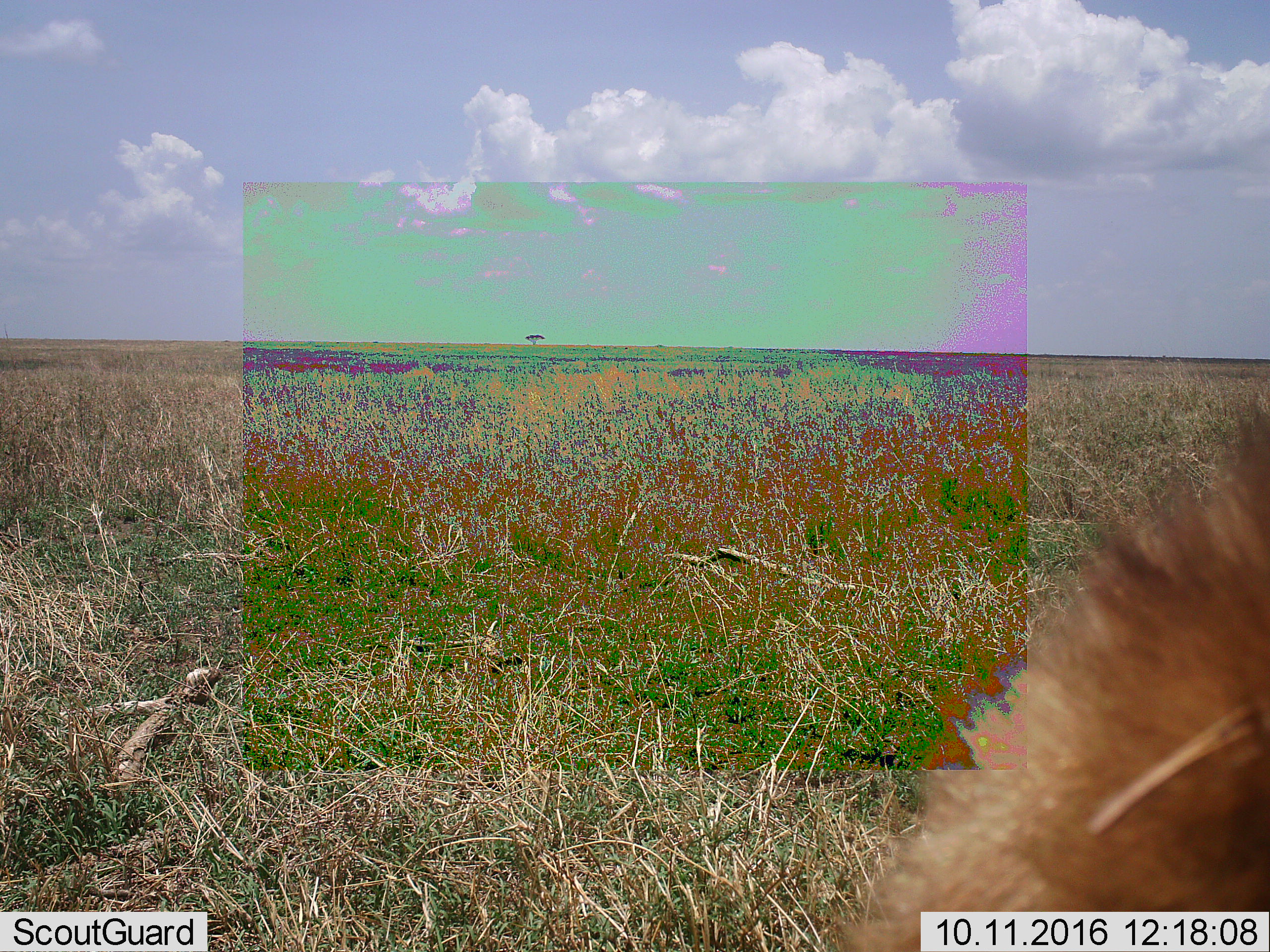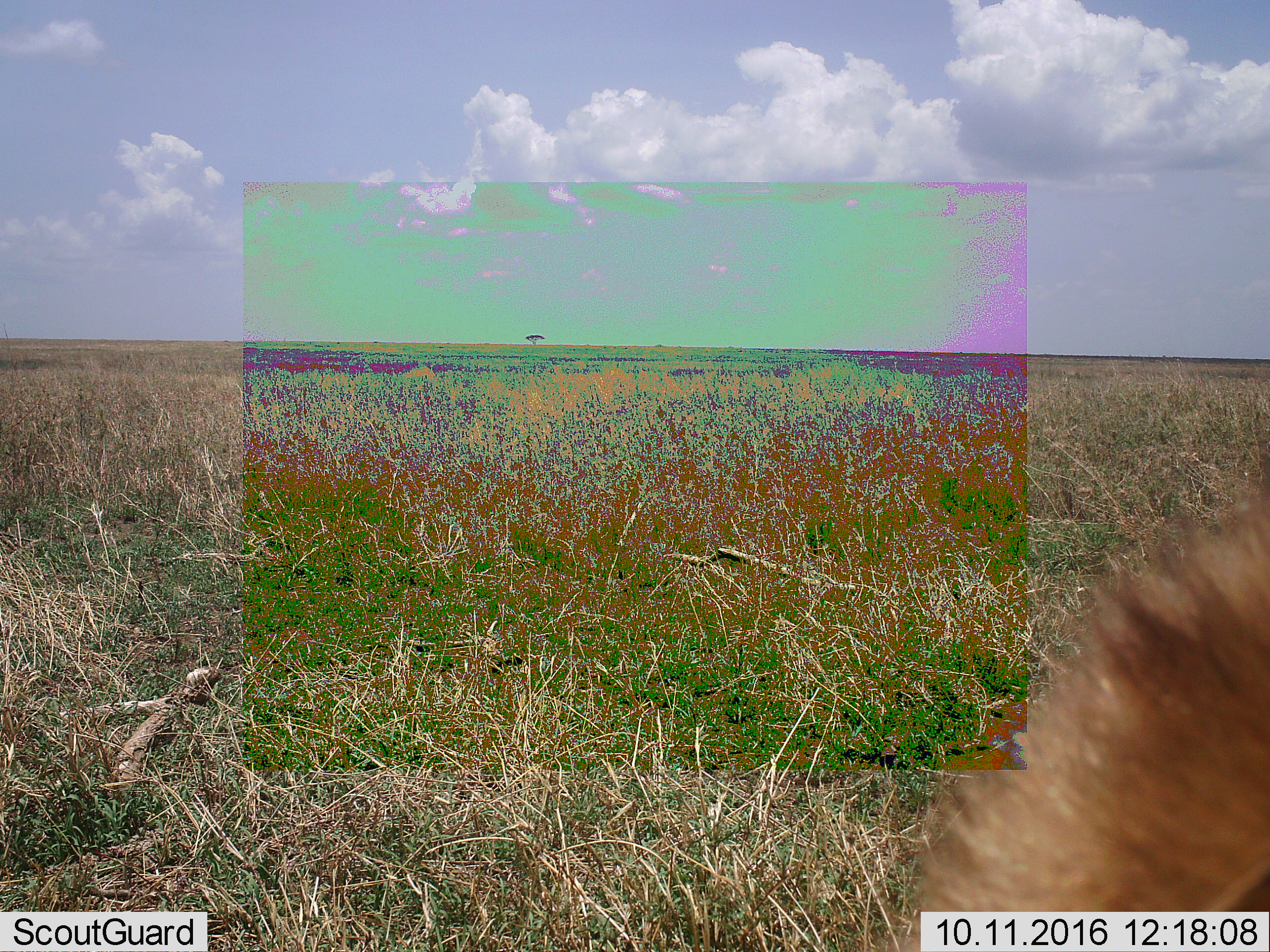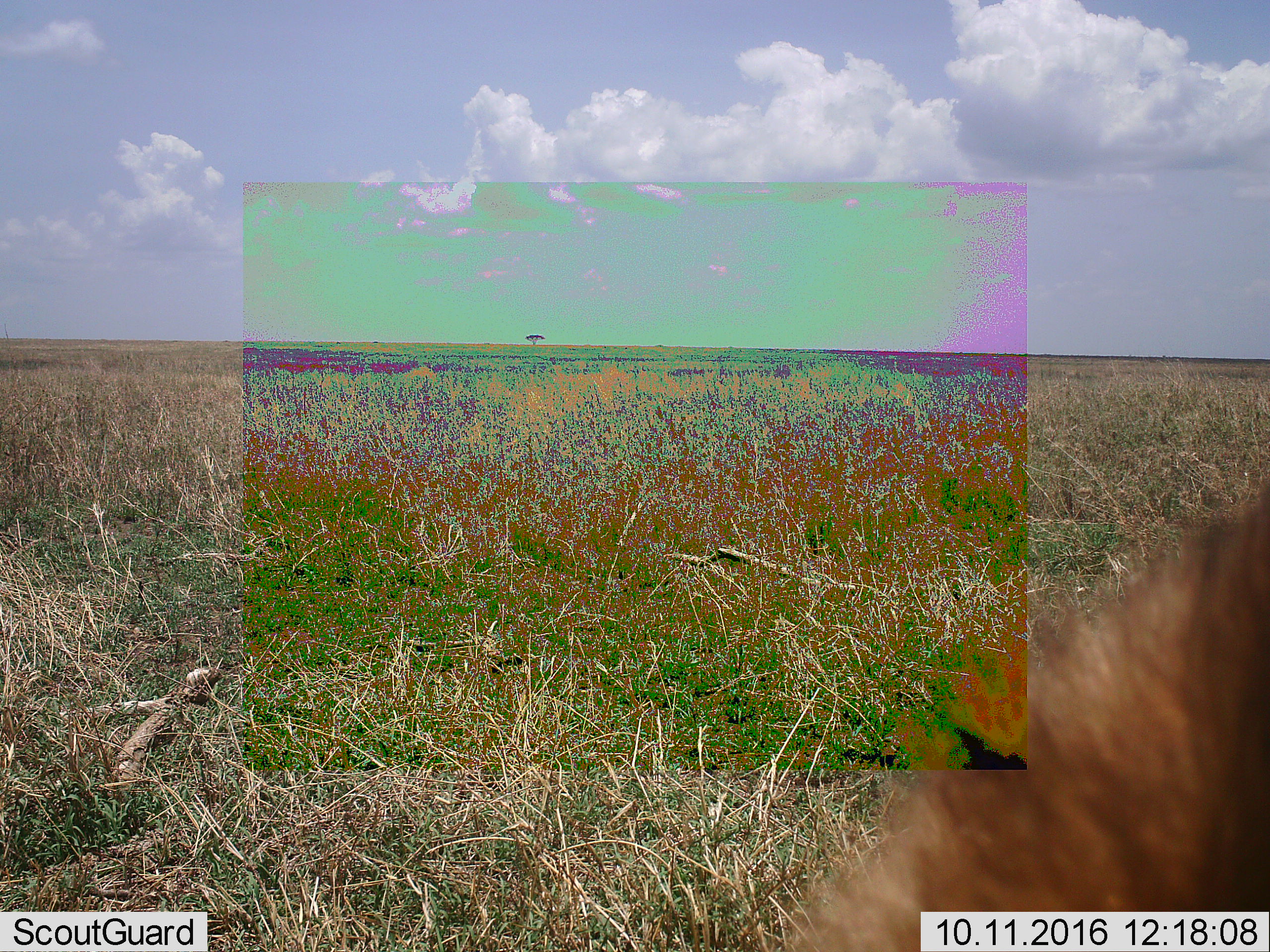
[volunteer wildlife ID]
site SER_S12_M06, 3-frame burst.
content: unidentified animal